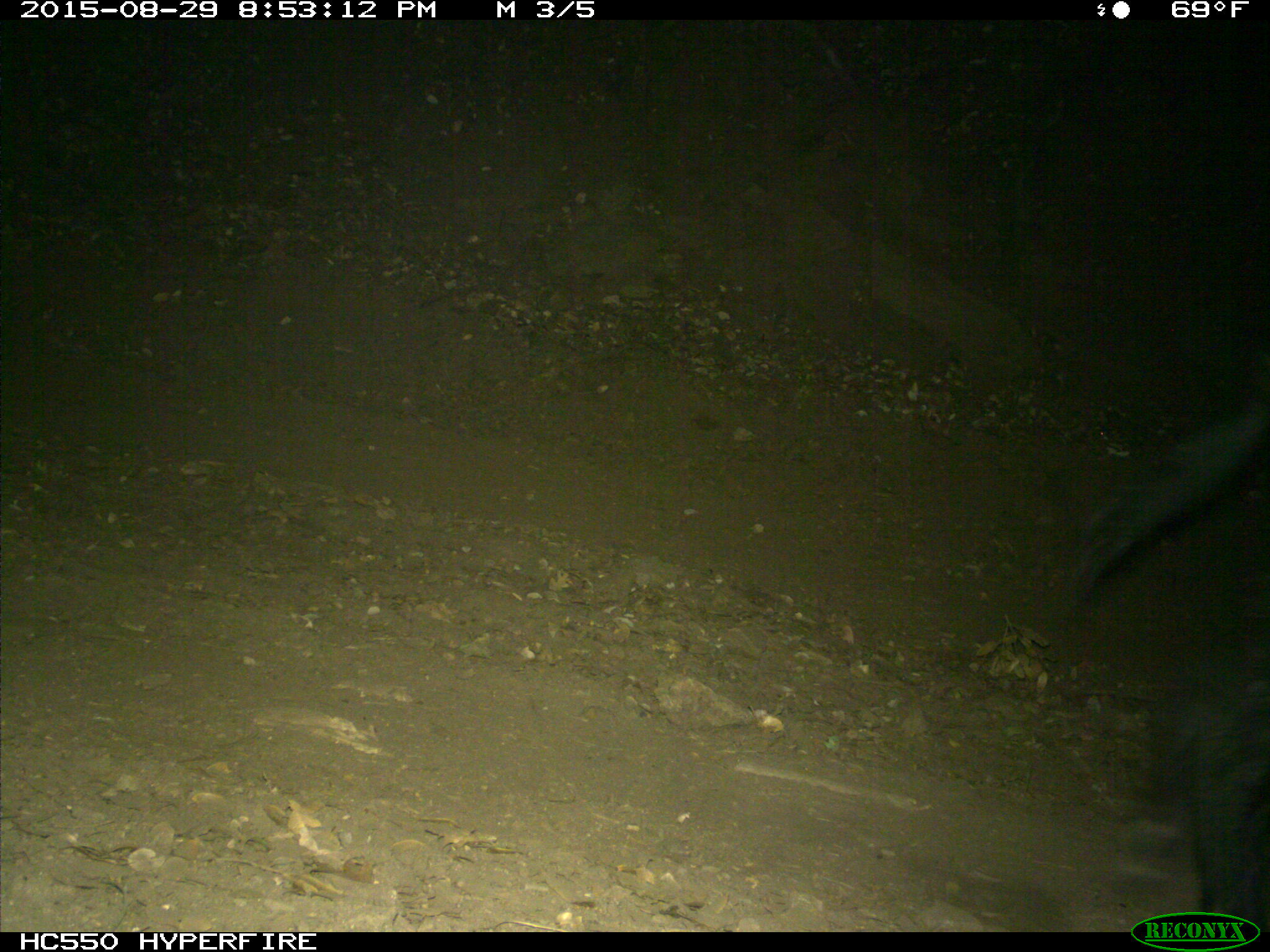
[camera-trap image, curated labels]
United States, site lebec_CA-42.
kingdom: Animalia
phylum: Chordata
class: Mammalia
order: Artiodactyla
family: Suidae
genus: Sus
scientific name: Sus scrofa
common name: wild boar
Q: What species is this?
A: Sus scrofa (wild boar).